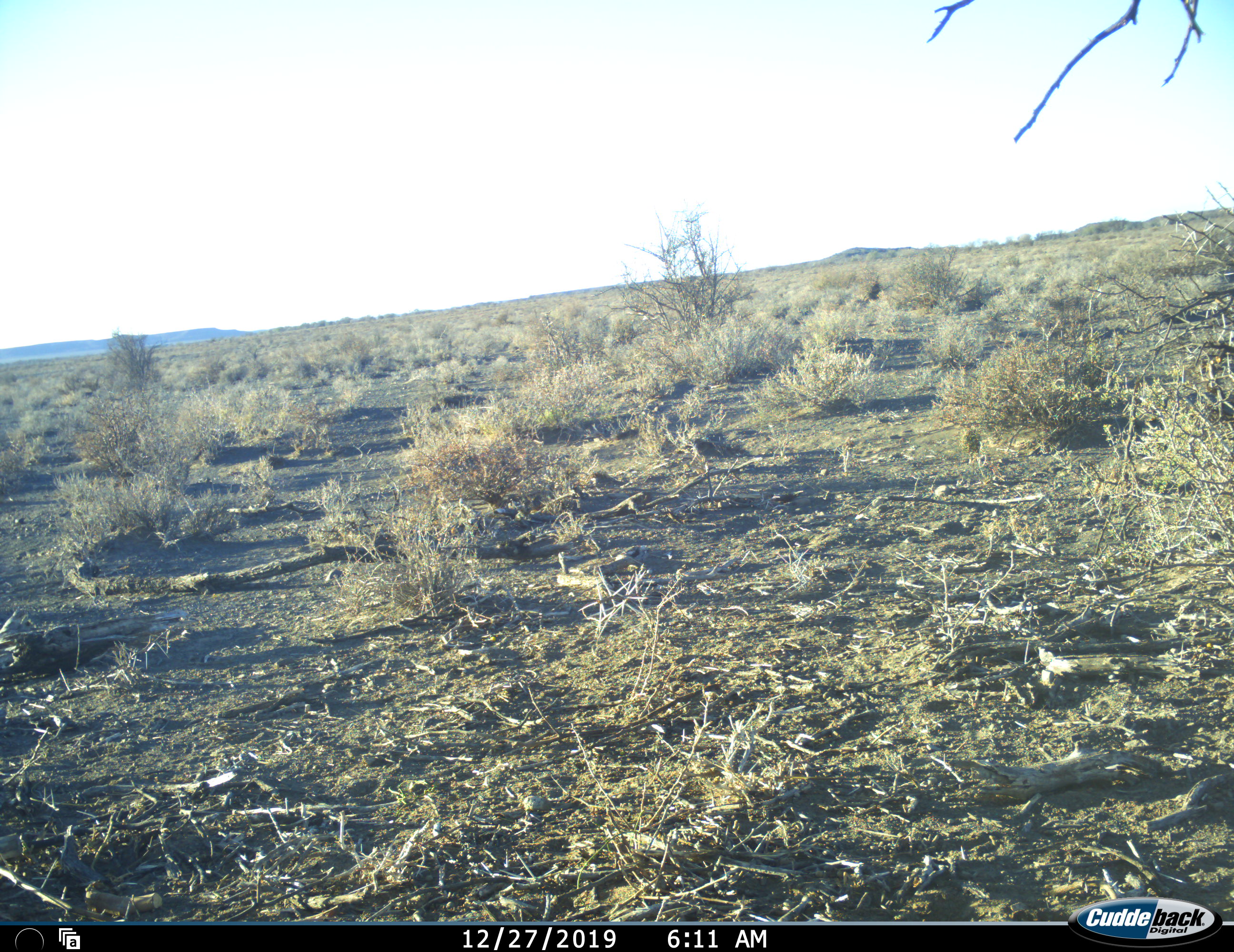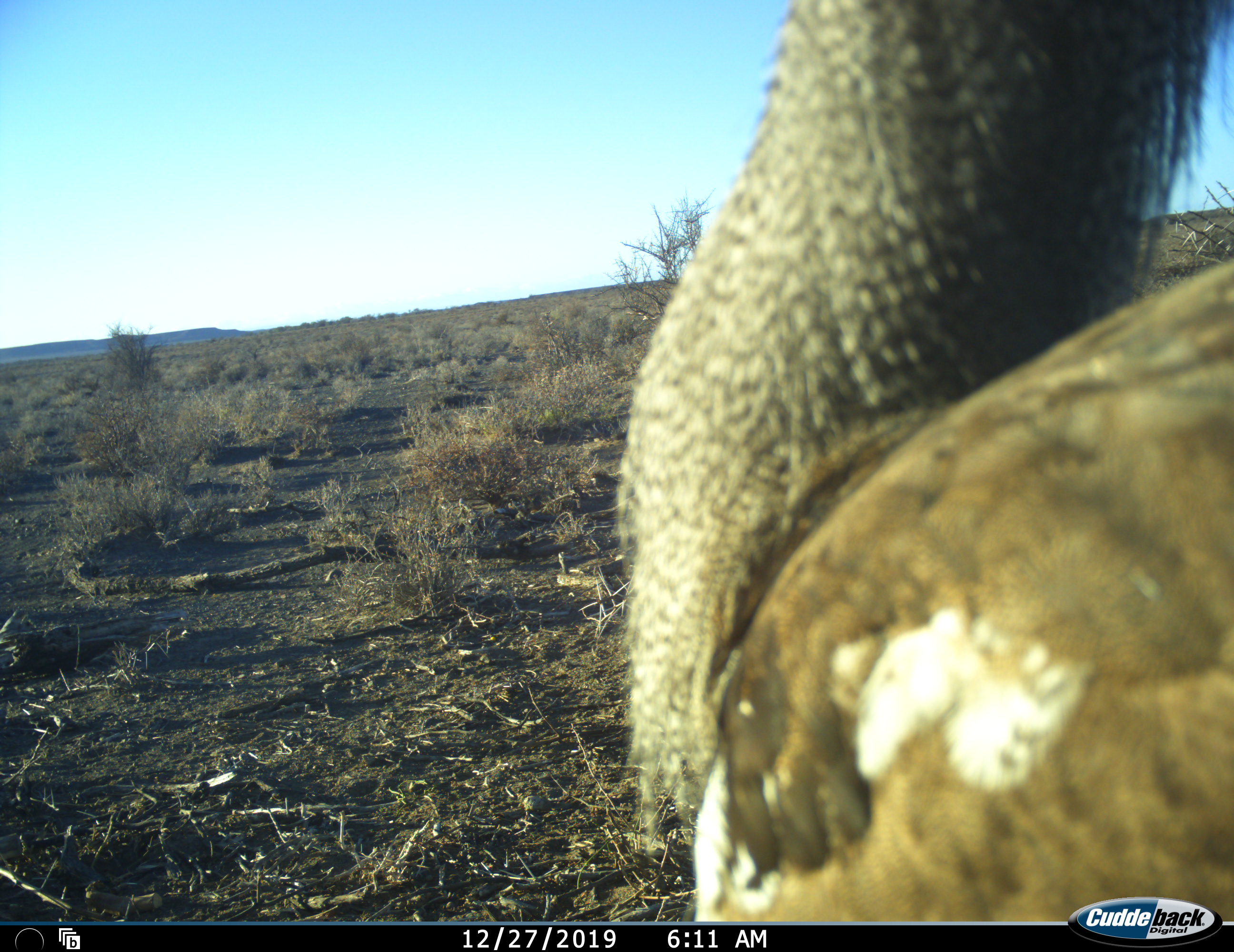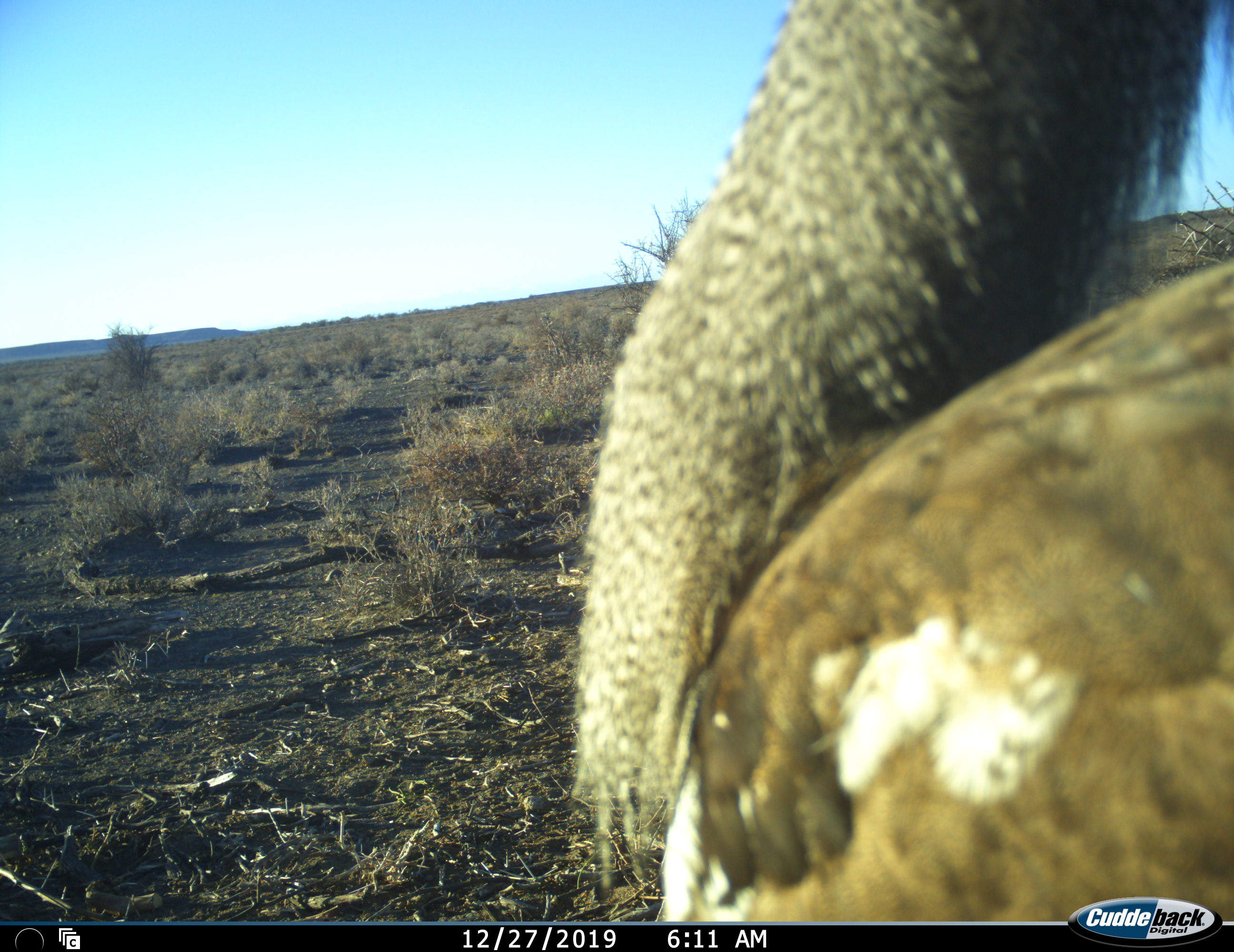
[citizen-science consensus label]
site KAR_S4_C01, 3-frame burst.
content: unidentified animal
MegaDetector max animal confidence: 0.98